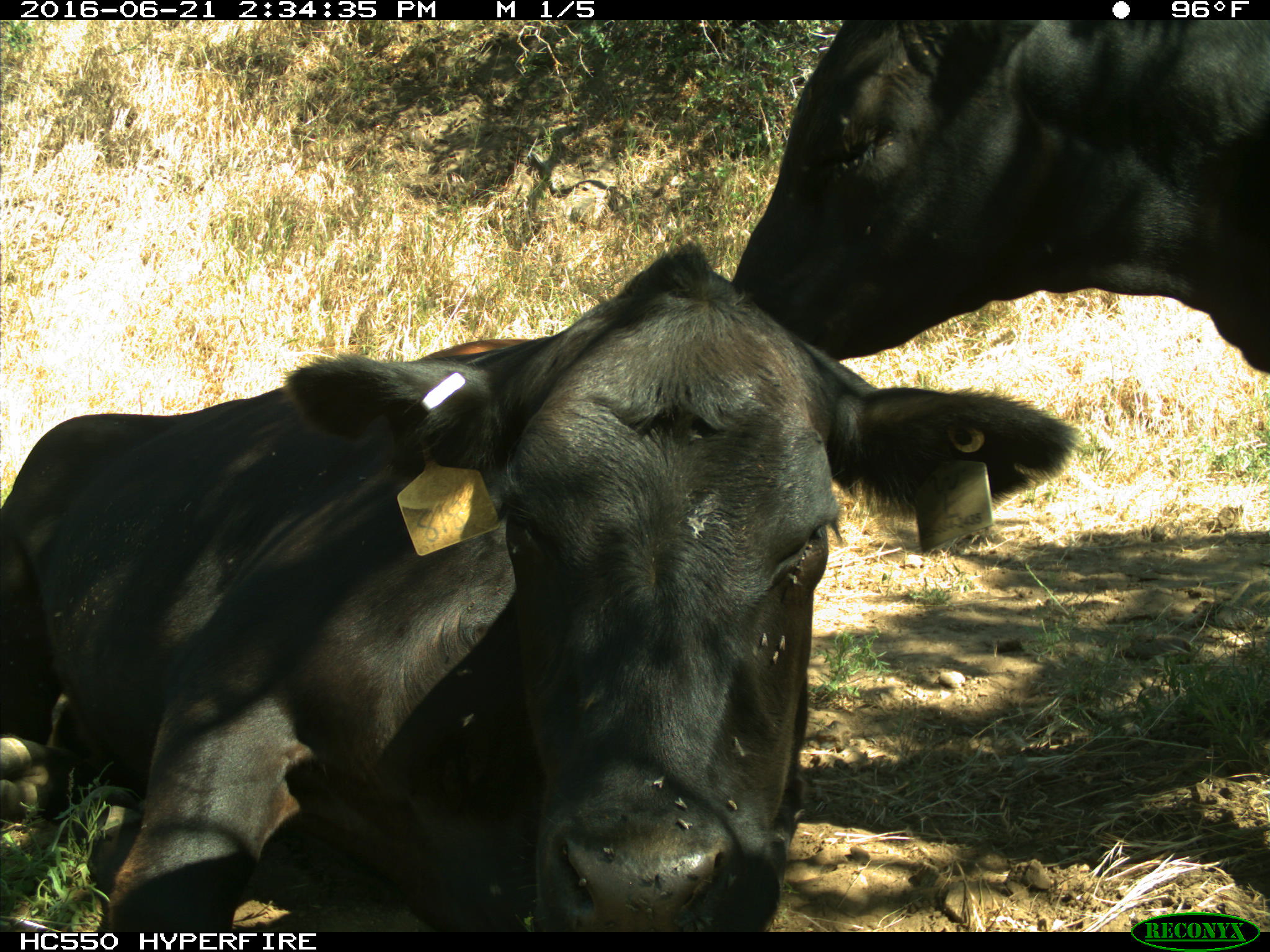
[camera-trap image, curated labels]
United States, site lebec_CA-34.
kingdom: Animalia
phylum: Chordata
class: Mammalia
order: Artiodactyla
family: Bovidae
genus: Bos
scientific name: Bos taurus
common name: domestic cow